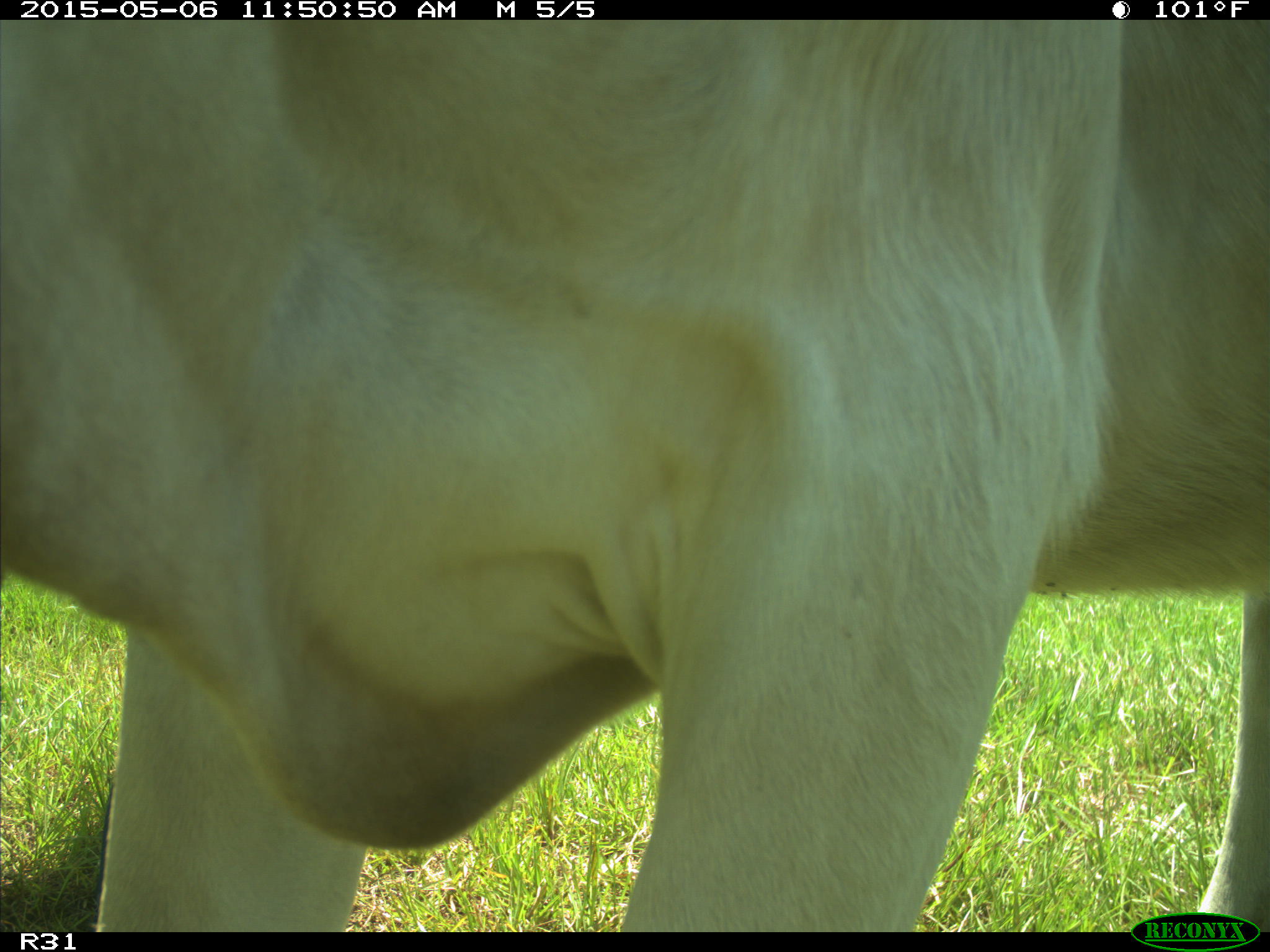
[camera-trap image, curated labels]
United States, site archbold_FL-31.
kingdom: Animalia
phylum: Chordata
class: Mammalia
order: Artiodactyla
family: Bovidae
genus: Bos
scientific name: Bos taurus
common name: domestic cow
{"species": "Bos taurus (domestic cow)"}